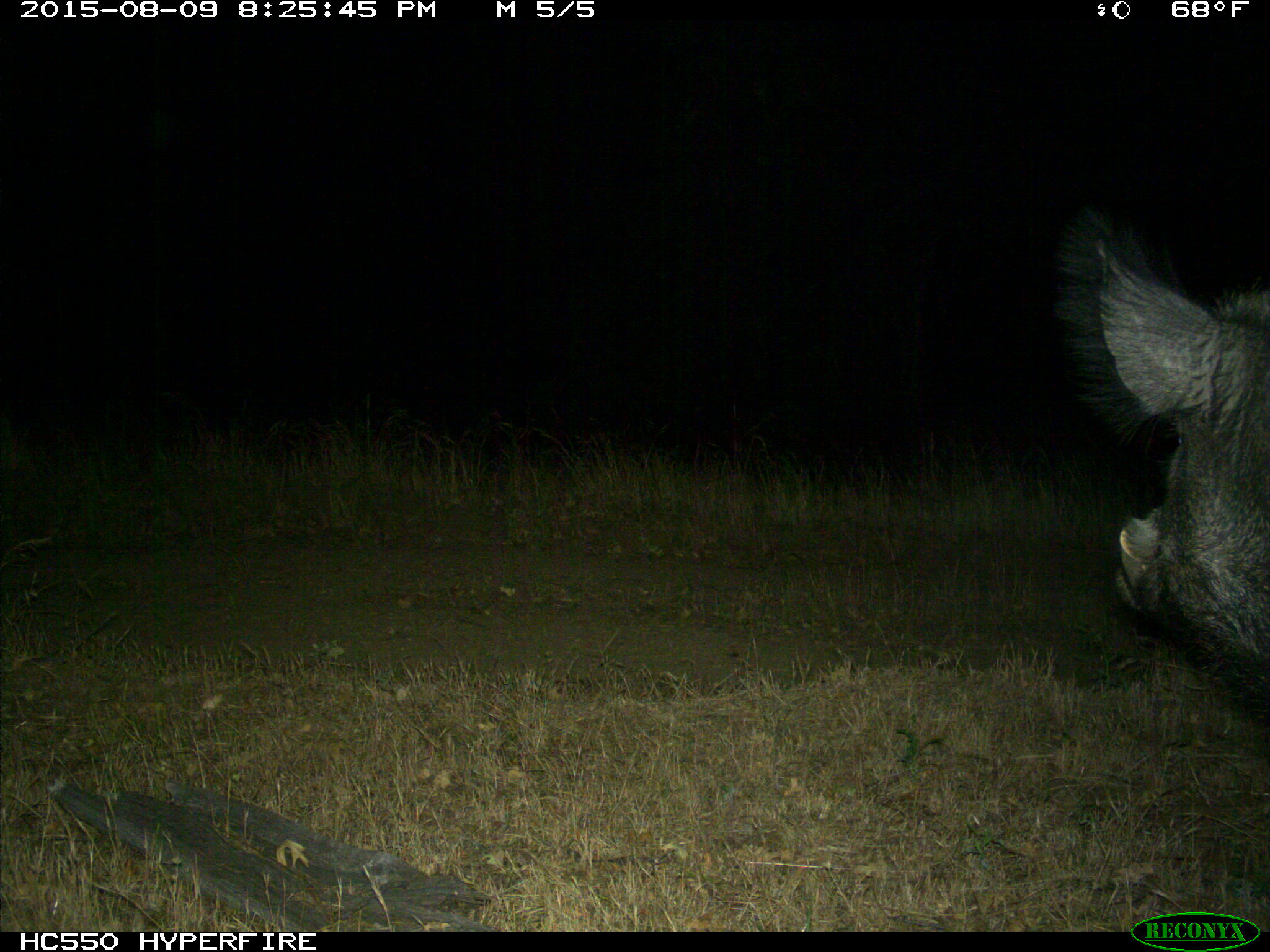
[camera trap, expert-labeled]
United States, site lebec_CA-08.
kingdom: Animalia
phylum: Chordata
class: Mammalia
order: Artiodactyla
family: Suidae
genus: Sus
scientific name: Sus scrofa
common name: wild boar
Sus scrofa (wild boar).